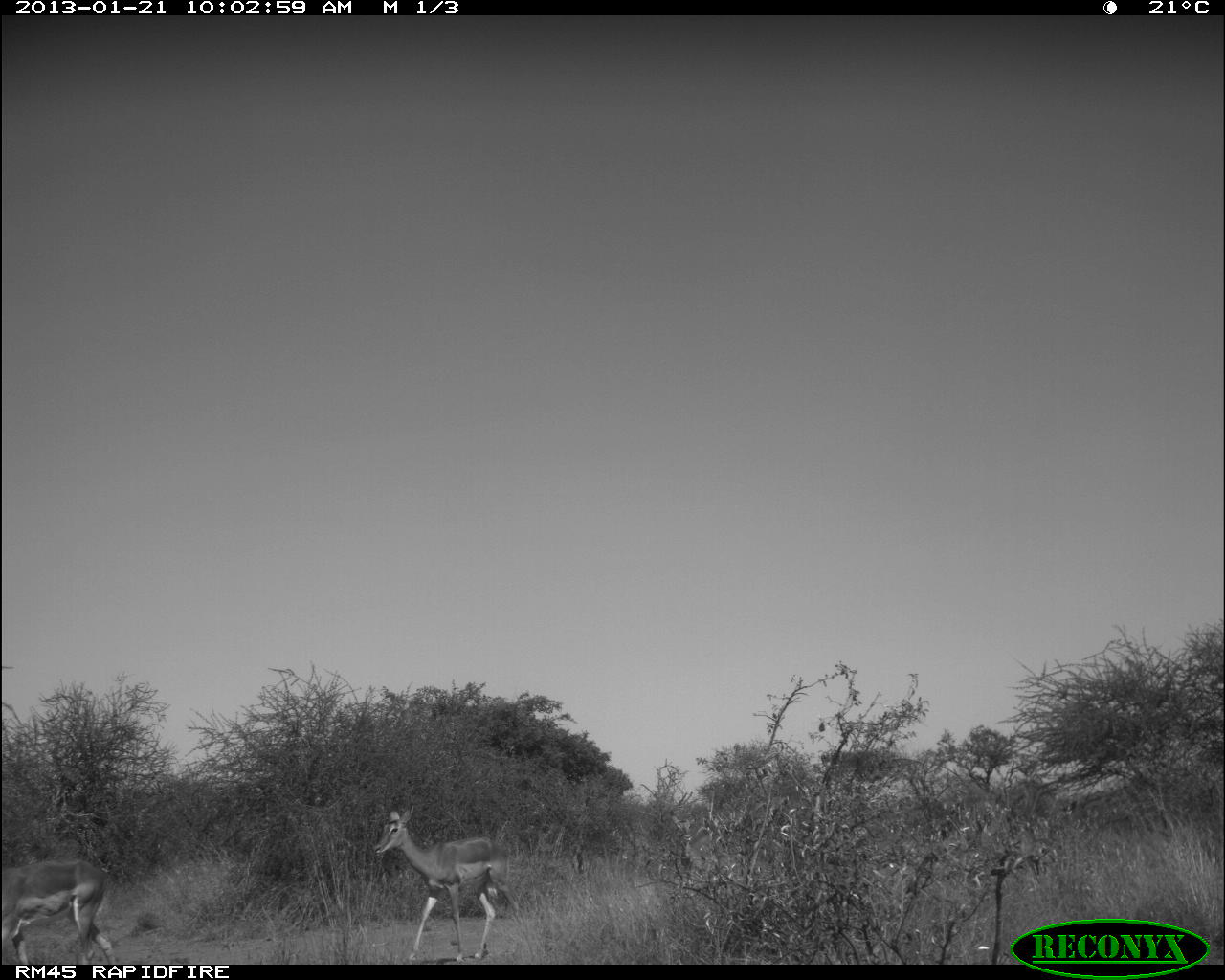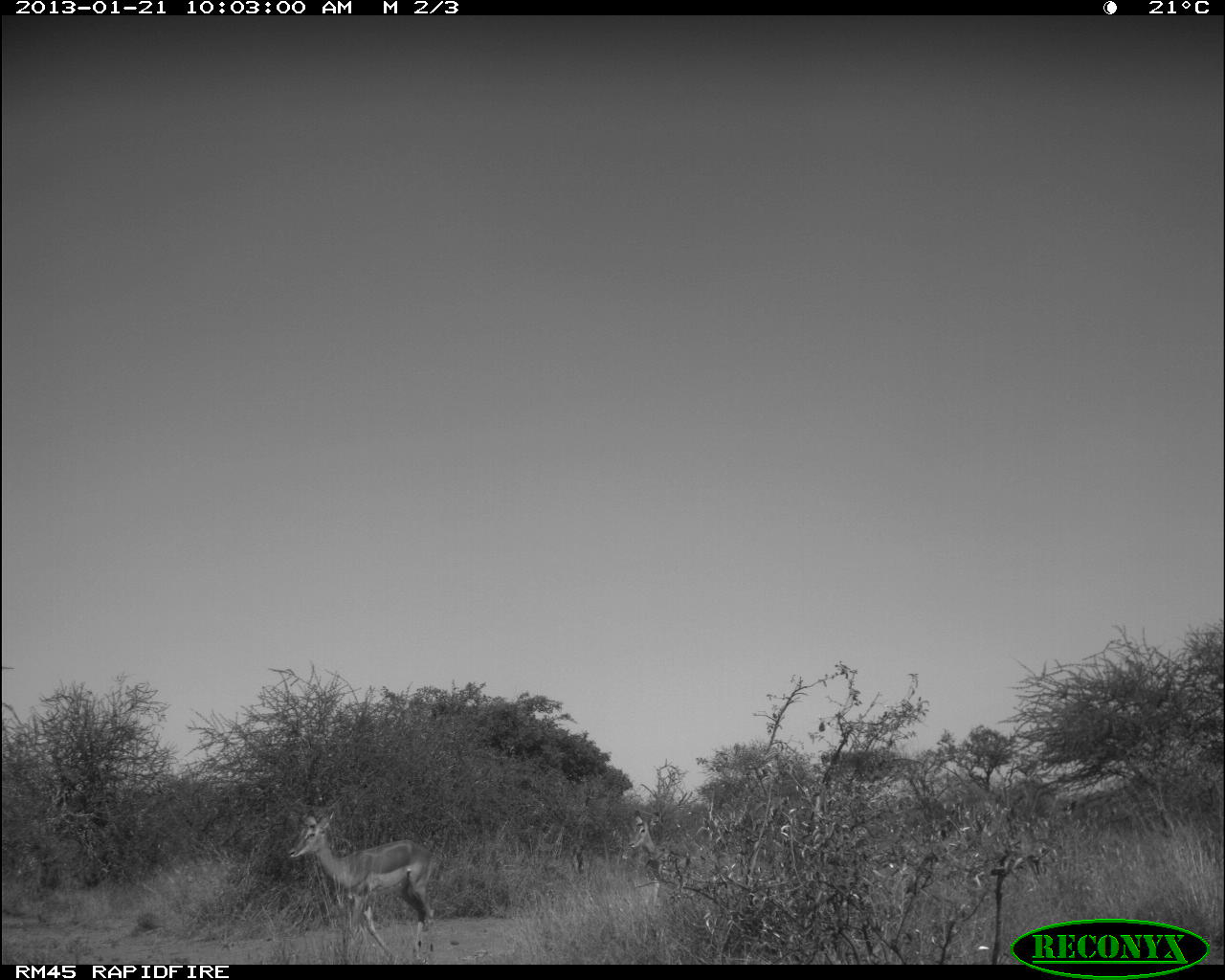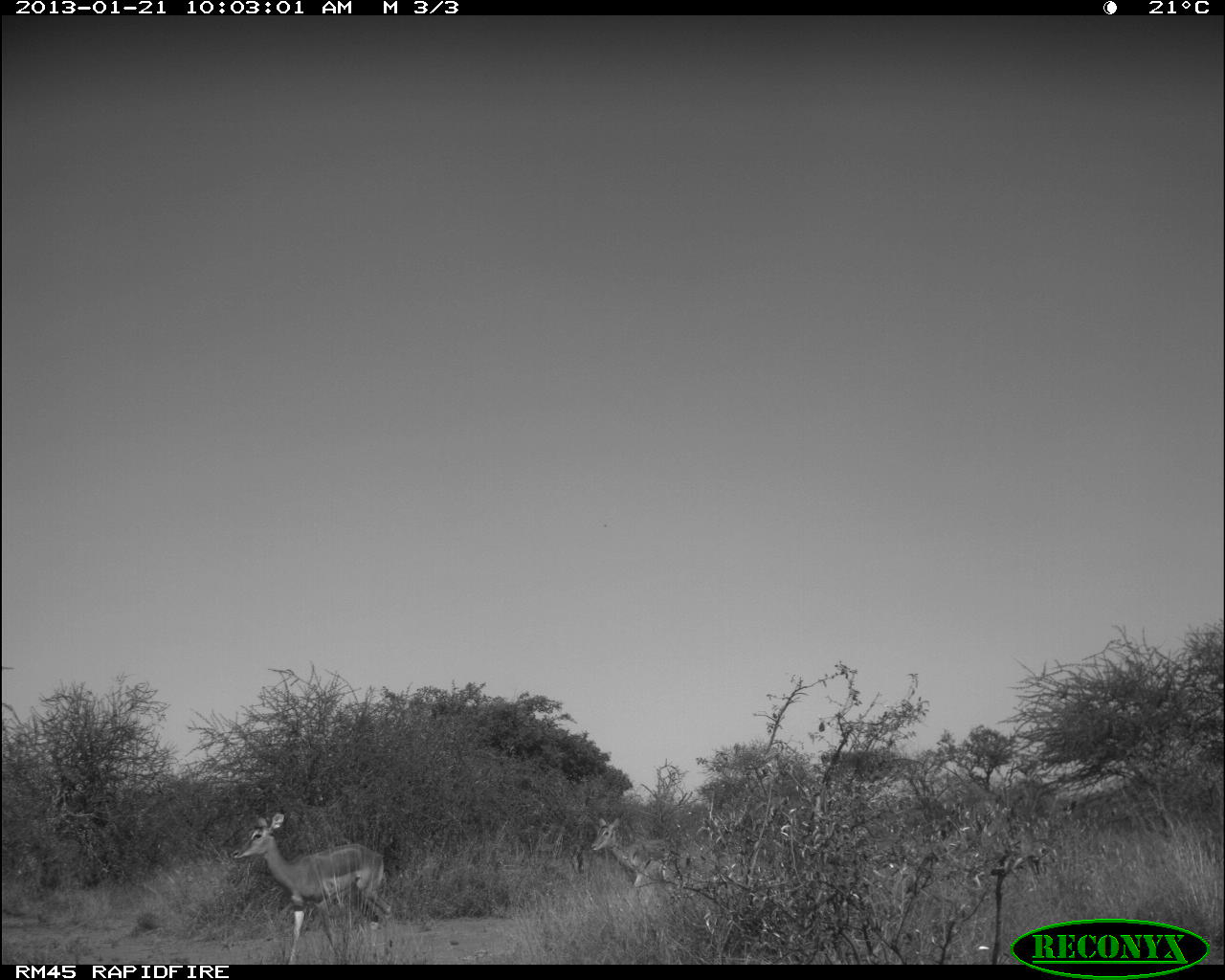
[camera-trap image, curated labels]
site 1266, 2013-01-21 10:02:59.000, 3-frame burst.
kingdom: Animalia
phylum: Chordata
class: Mammalia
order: Artiodactyla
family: Bovidae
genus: Aepyceros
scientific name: Aepyceros melampus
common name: impala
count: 1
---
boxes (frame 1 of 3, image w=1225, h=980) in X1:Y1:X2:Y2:
aepyceros melampus: 372:800:521:966; 0:858:120:965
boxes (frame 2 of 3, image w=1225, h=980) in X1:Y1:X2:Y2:
aepyceros melampus: 287:812:435:964; 628:810:704:905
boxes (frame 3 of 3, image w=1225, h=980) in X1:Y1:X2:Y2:
aepyceros melampus: 229:811:393:964; 591:817:680:887